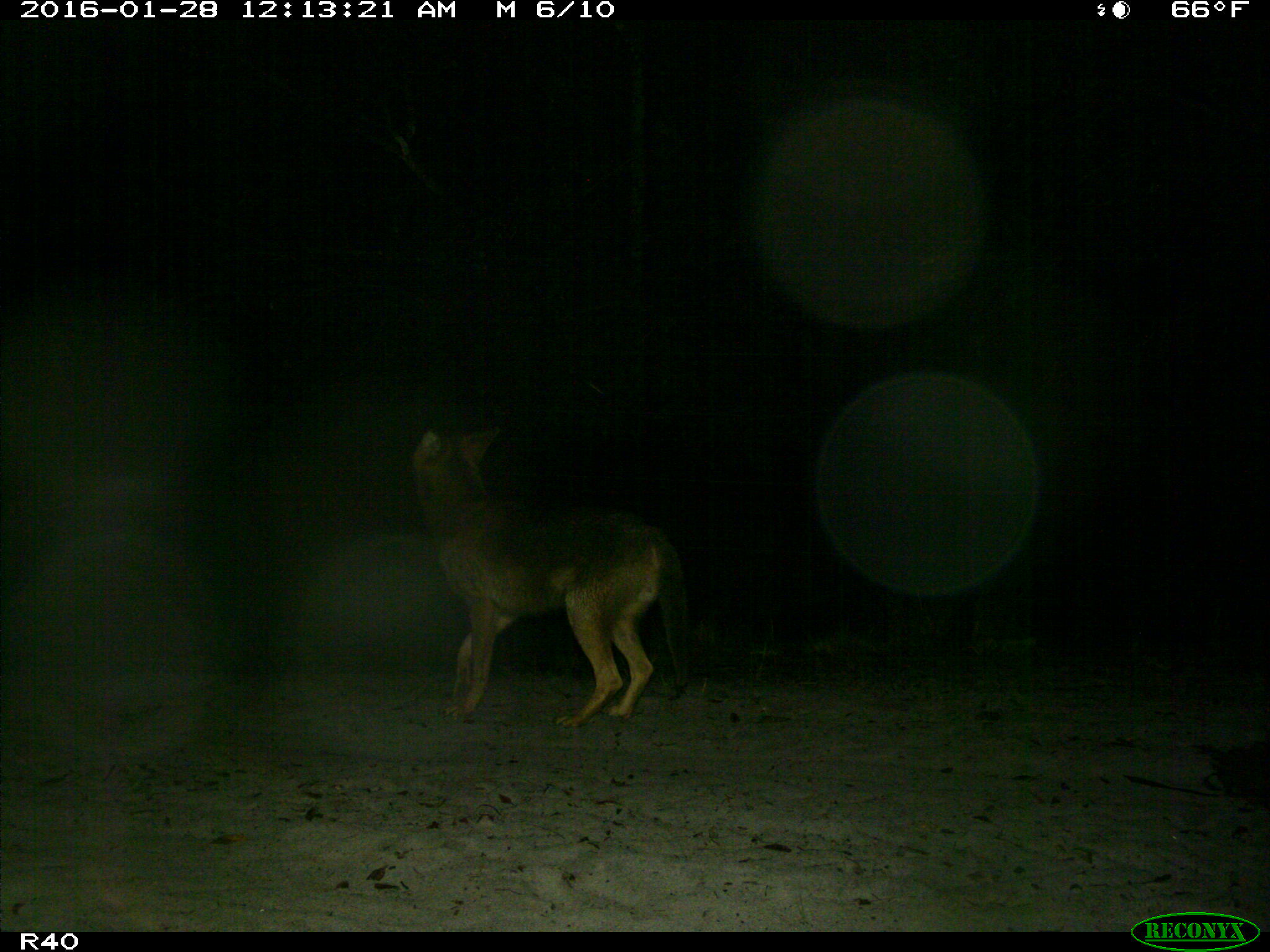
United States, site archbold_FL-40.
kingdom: Animalia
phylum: Chordata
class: Mammalia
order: Carnivora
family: Felidae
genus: Lynx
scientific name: Lynx rufus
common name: bobcat